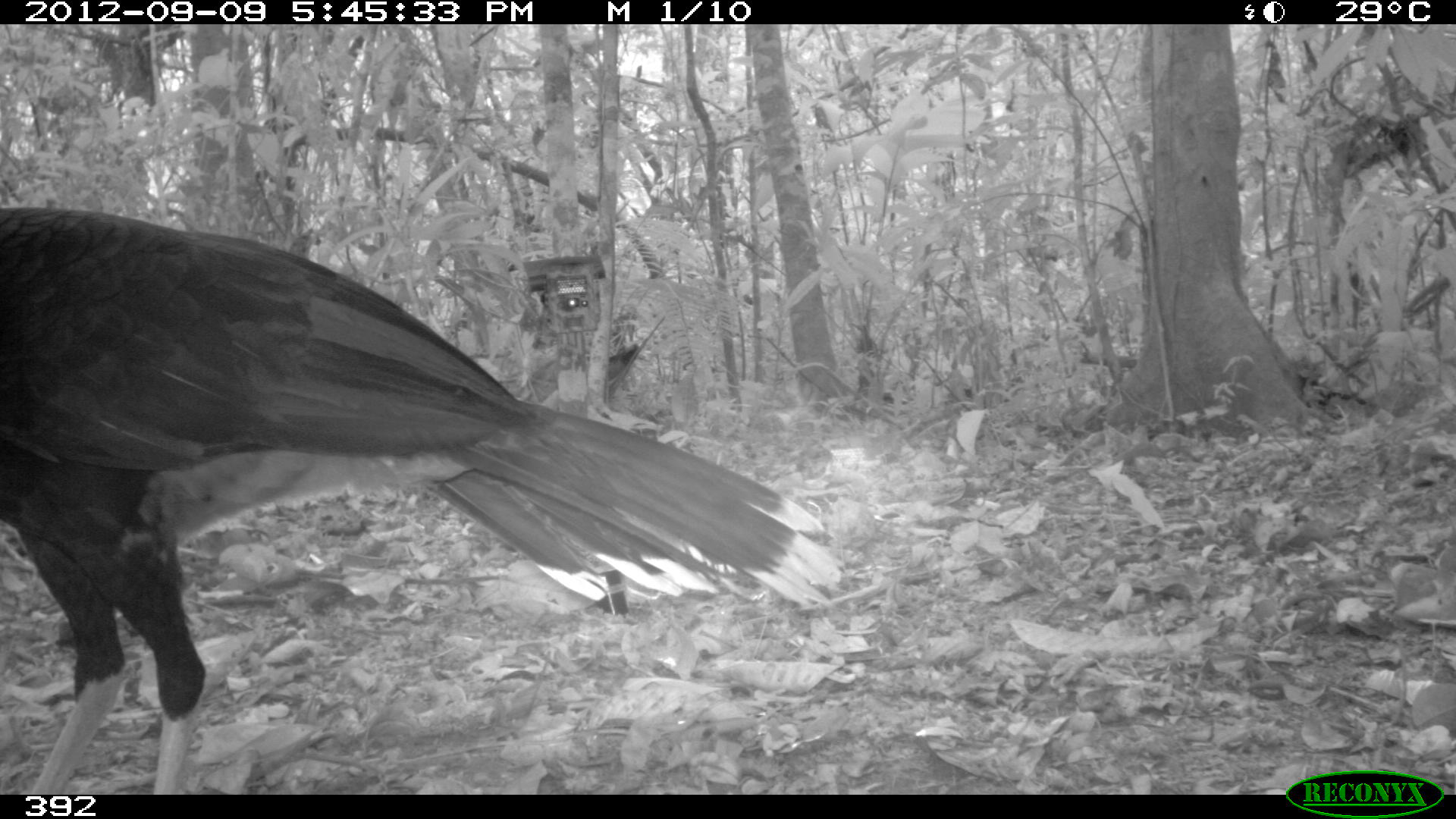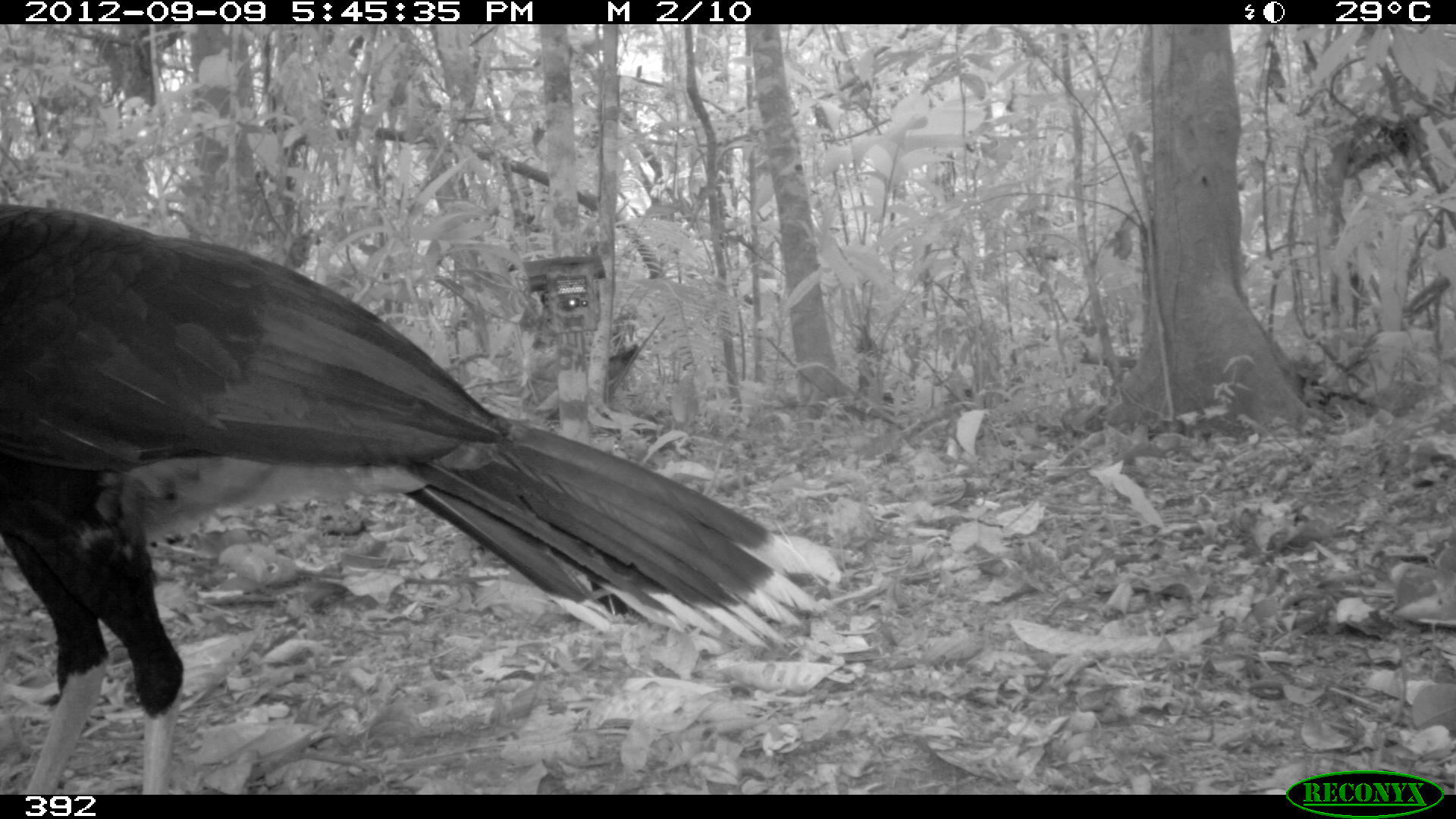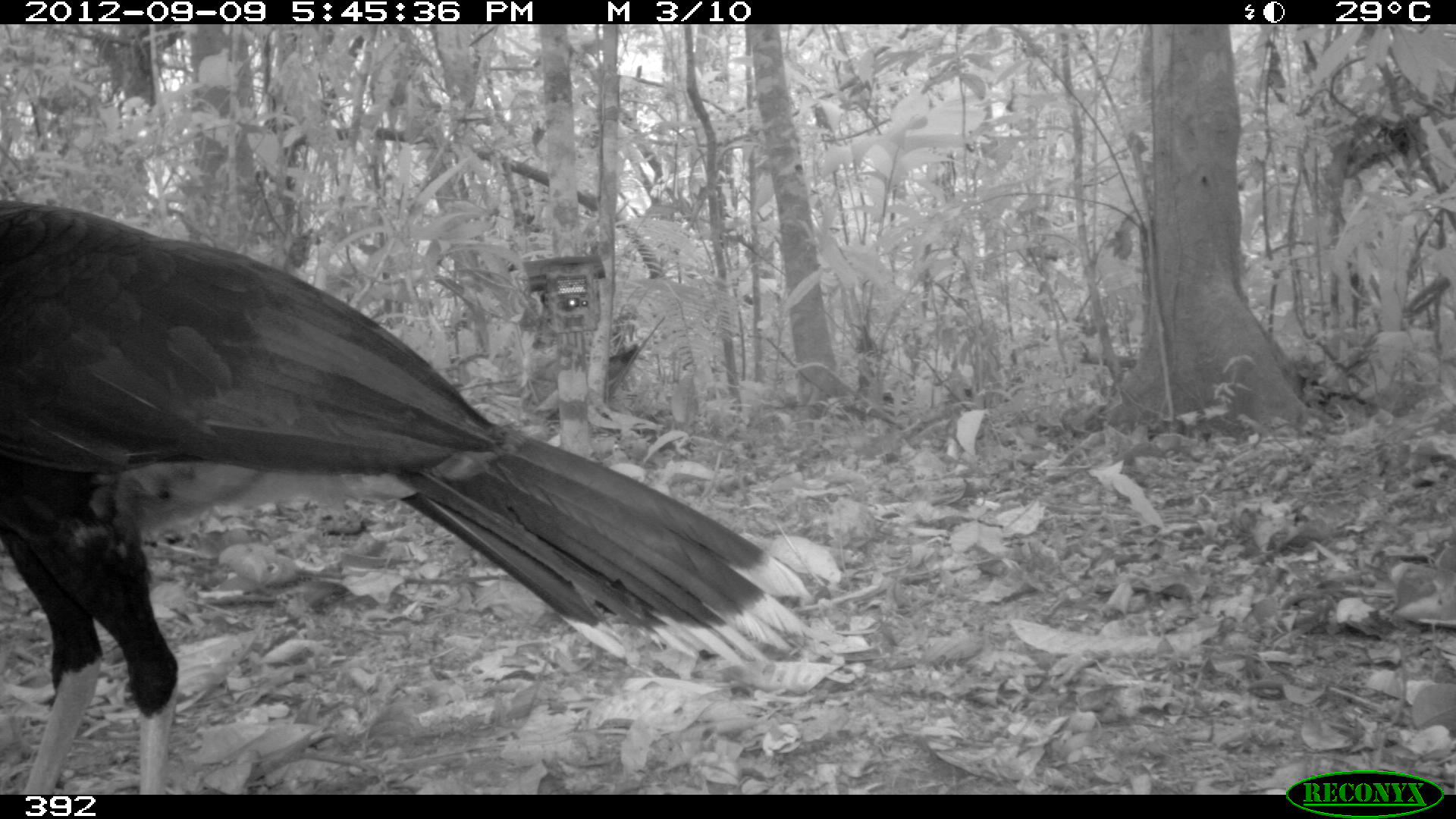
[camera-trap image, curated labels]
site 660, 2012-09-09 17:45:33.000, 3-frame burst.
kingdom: Animalia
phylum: Chordata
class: Aves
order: Galliformes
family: Cracidae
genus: Mitu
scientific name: Mitu tuberosum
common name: razor-billed curassow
Mitu tuberosum (razor-billed curassow).